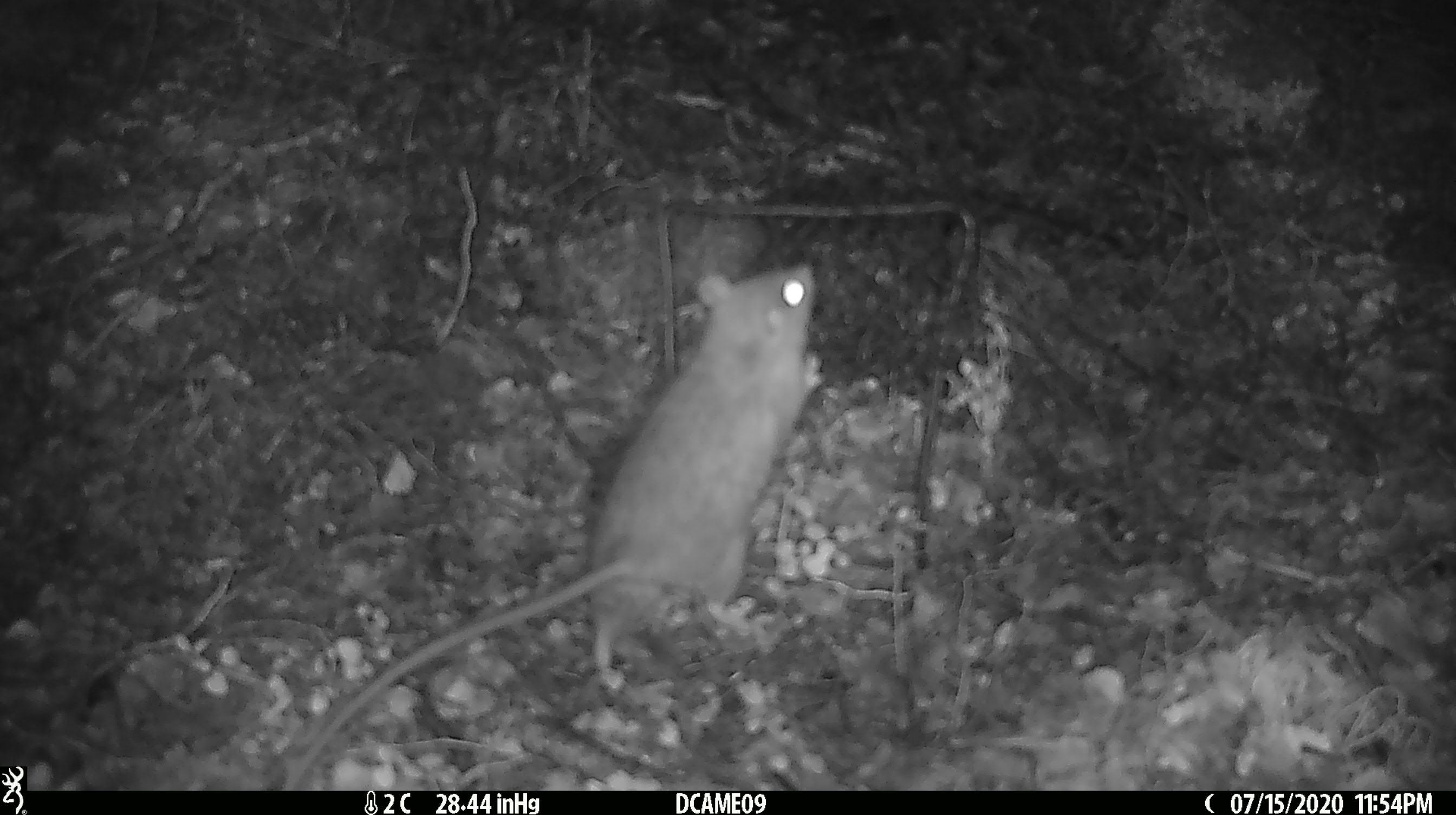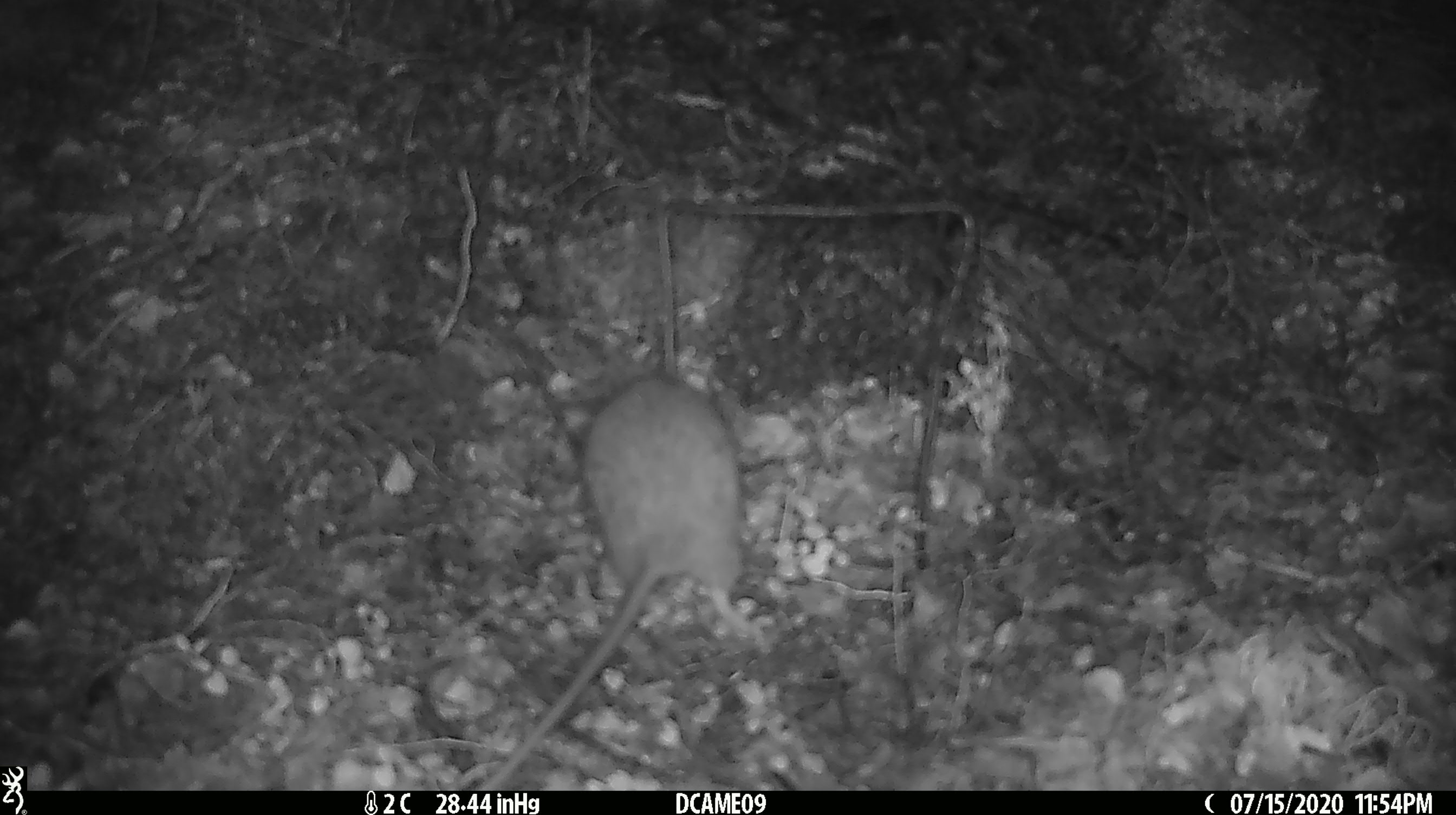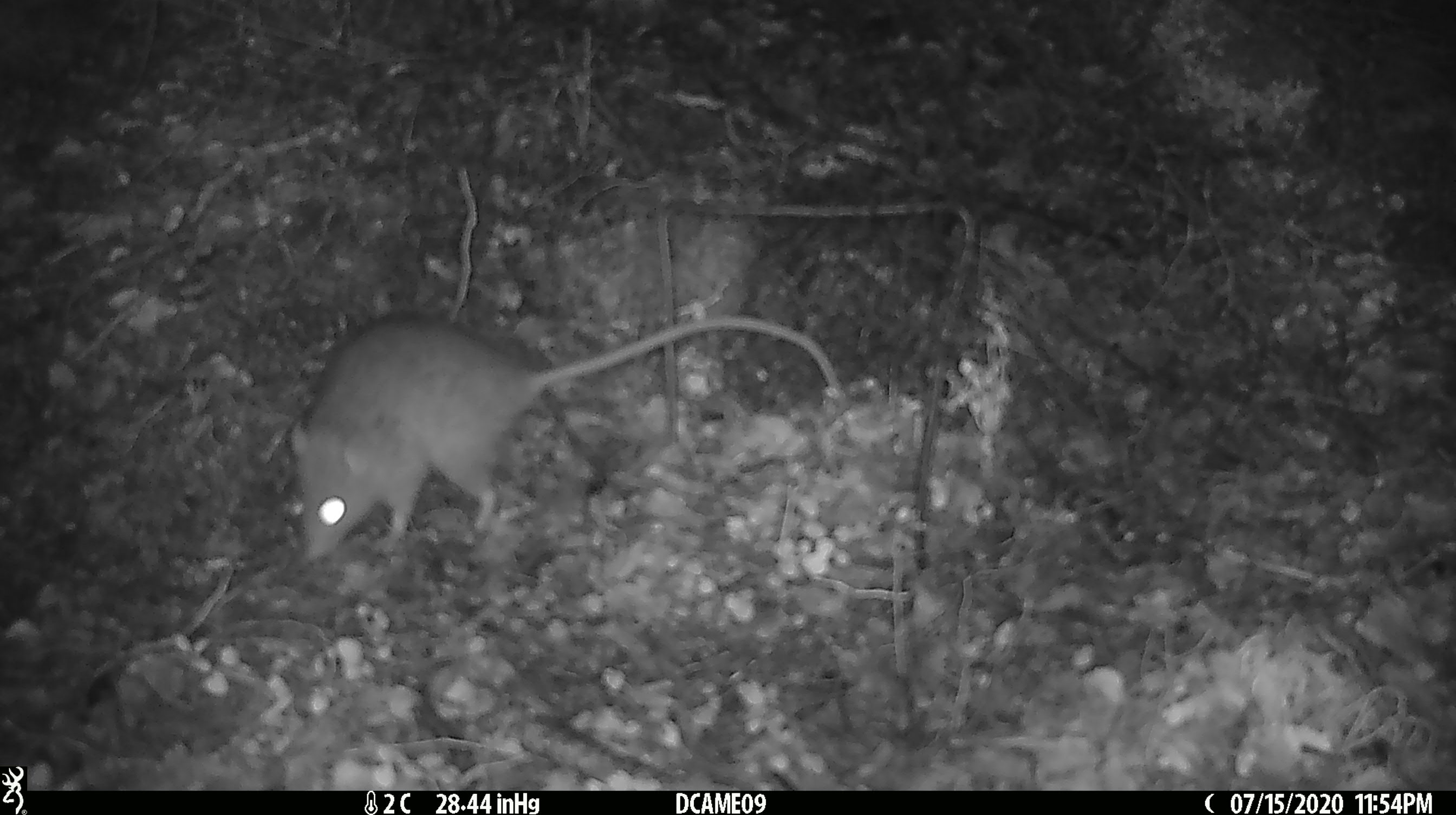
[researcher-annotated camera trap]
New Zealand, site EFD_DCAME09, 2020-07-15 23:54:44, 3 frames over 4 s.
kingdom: Animalia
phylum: Chordata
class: Mammalia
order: Rodentia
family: Muridae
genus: Rattus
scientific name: Rattus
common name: rat